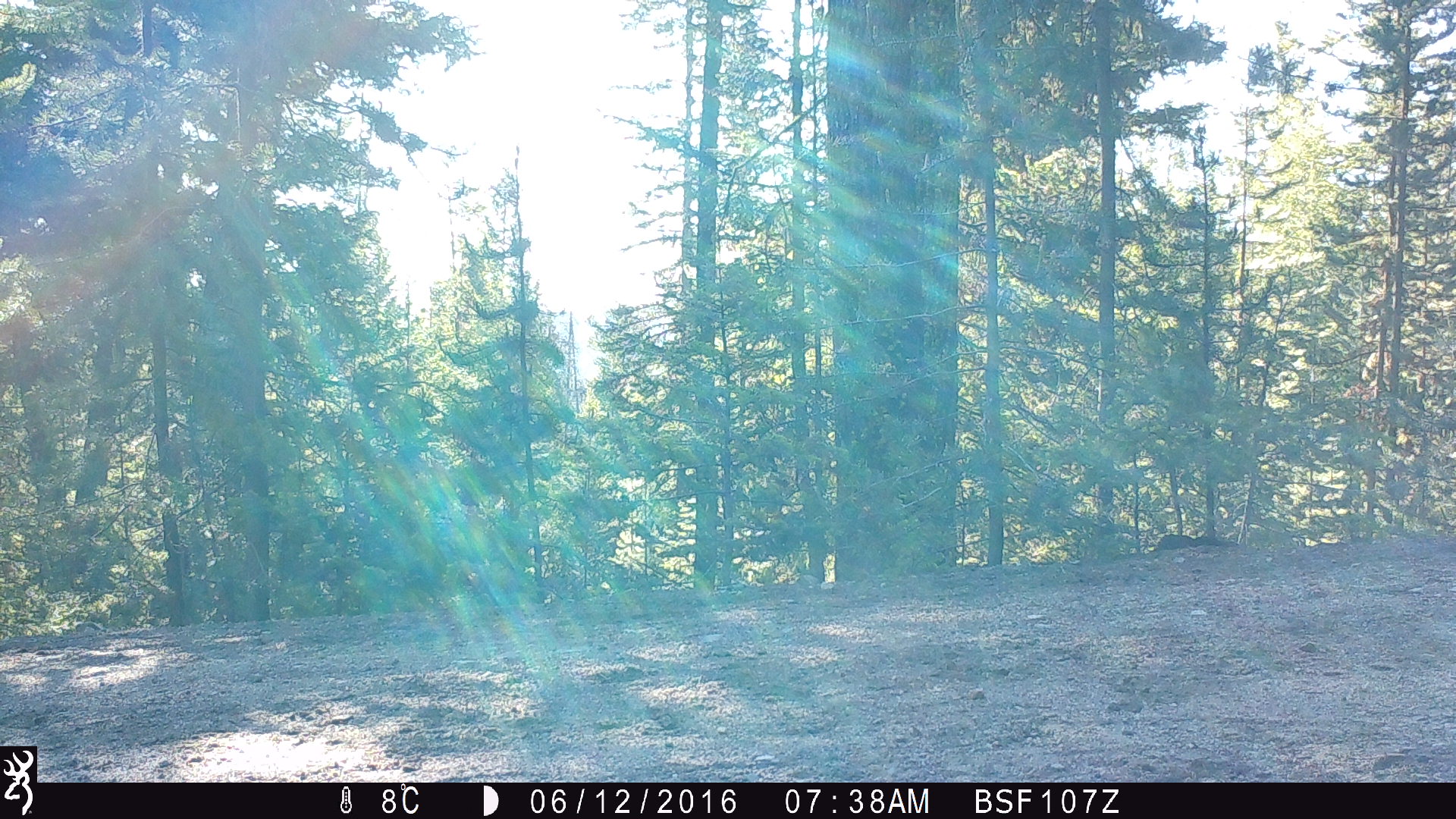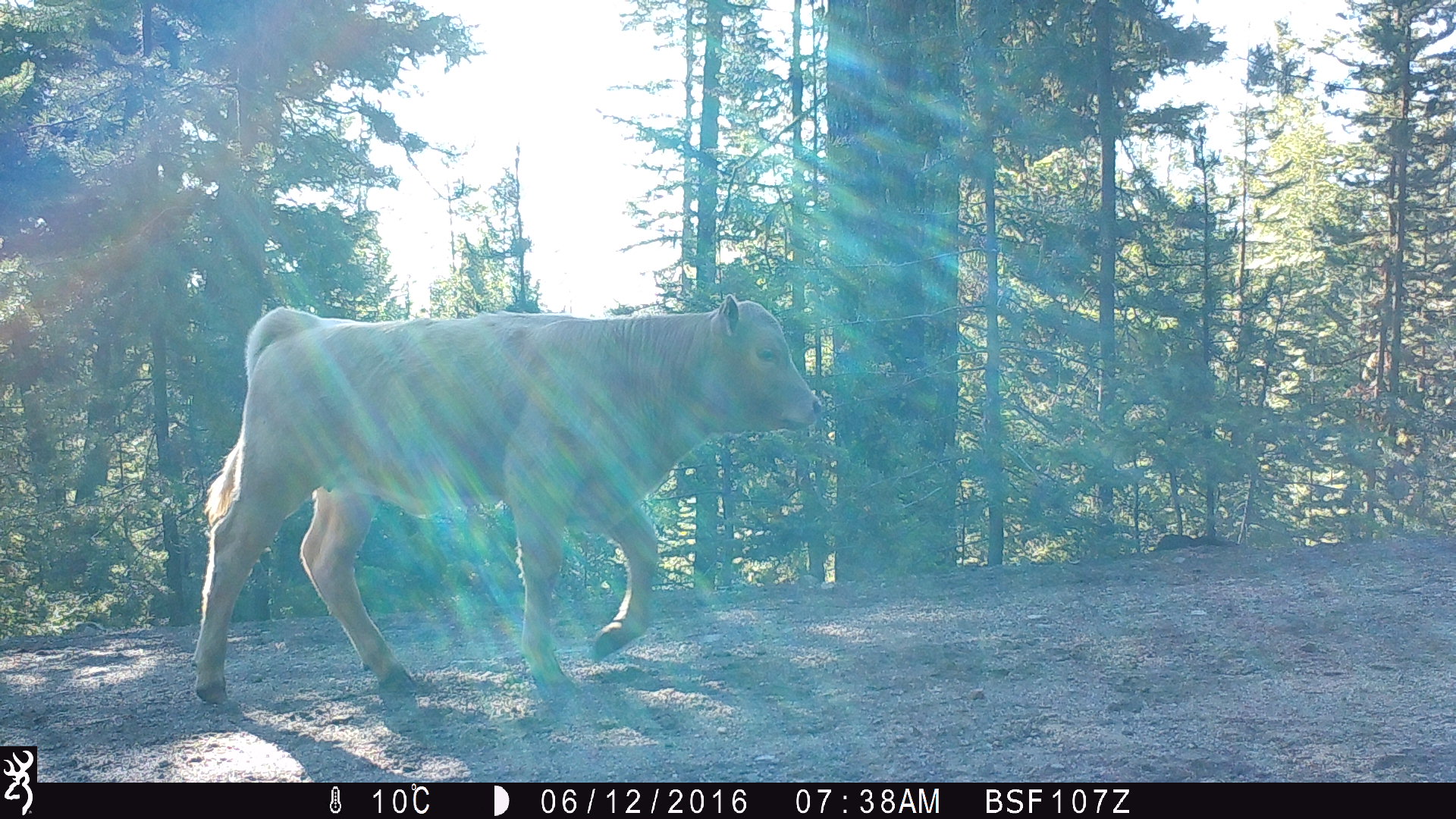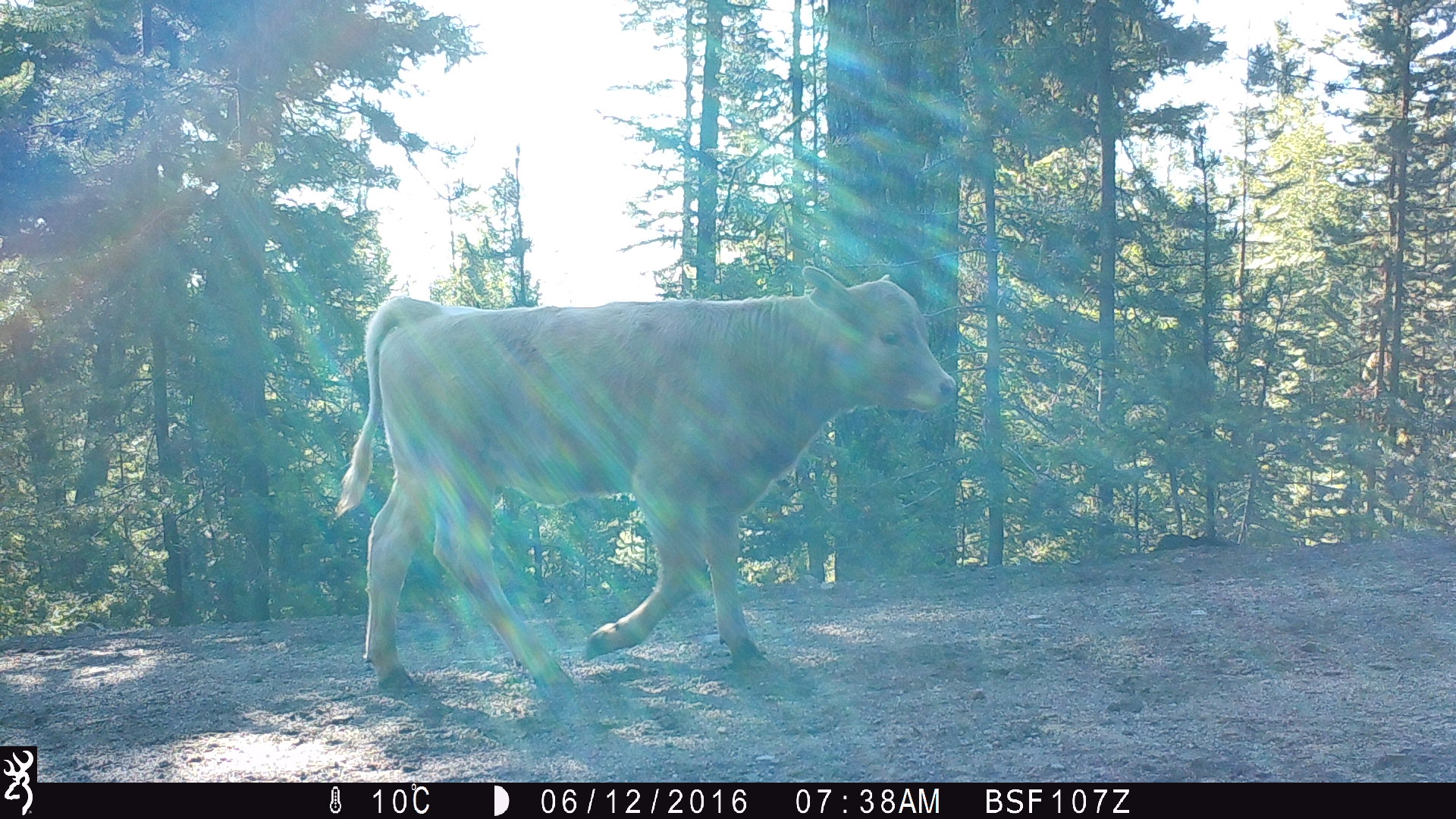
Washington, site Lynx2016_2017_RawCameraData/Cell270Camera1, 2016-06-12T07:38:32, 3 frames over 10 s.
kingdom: Animalia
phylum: Chordata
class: Mammalia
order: Artiodactyla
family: Bovidae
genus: Bos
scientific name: Bos taurus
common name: domestic cattle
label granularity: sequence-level